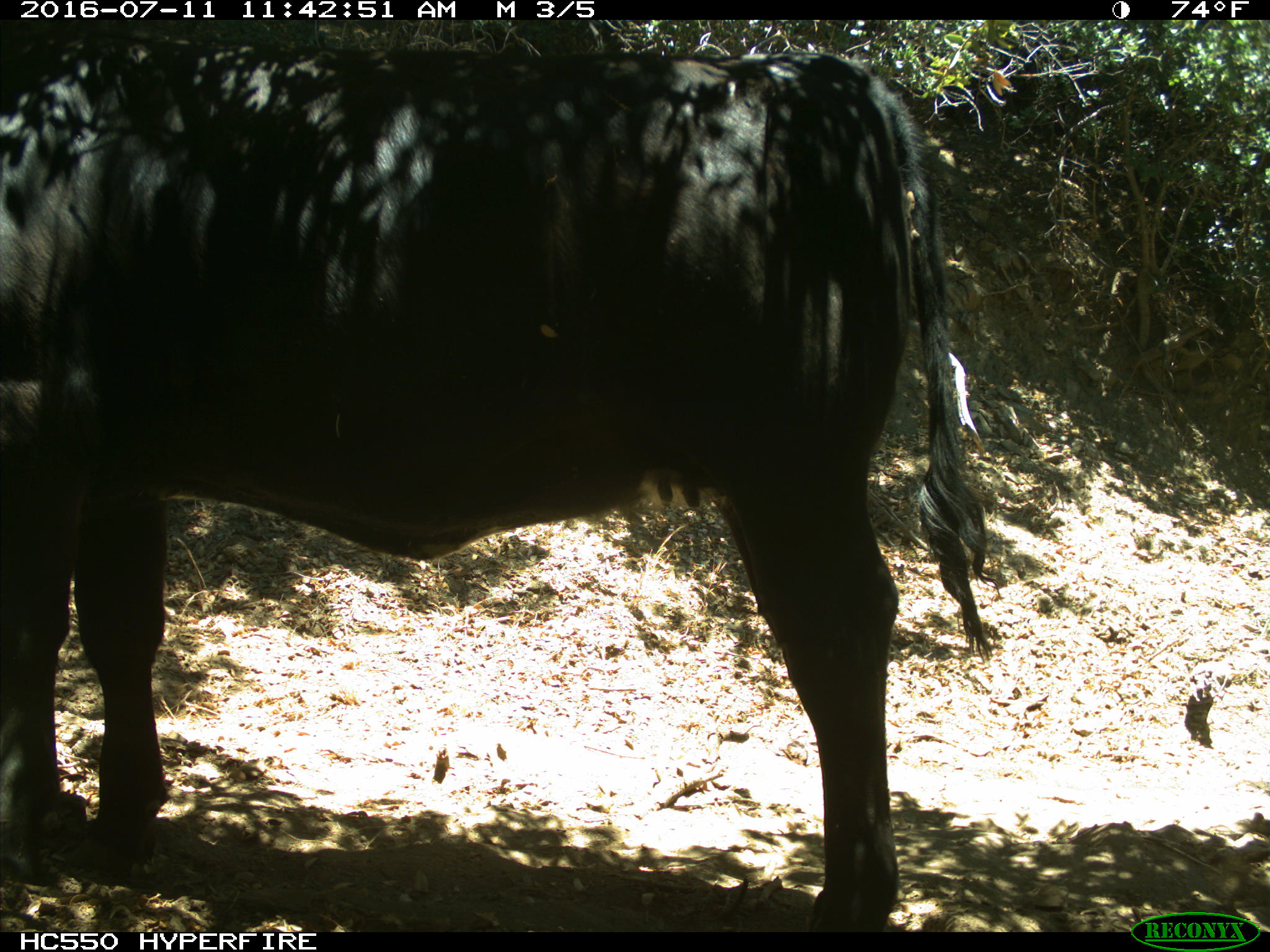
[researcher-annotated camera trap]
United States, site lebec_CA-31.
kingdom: Animalia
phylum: Chordata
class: Mammalia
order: Artiodactyla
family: Bovidae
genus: Bos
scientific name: Bos taurus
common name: domestic cow